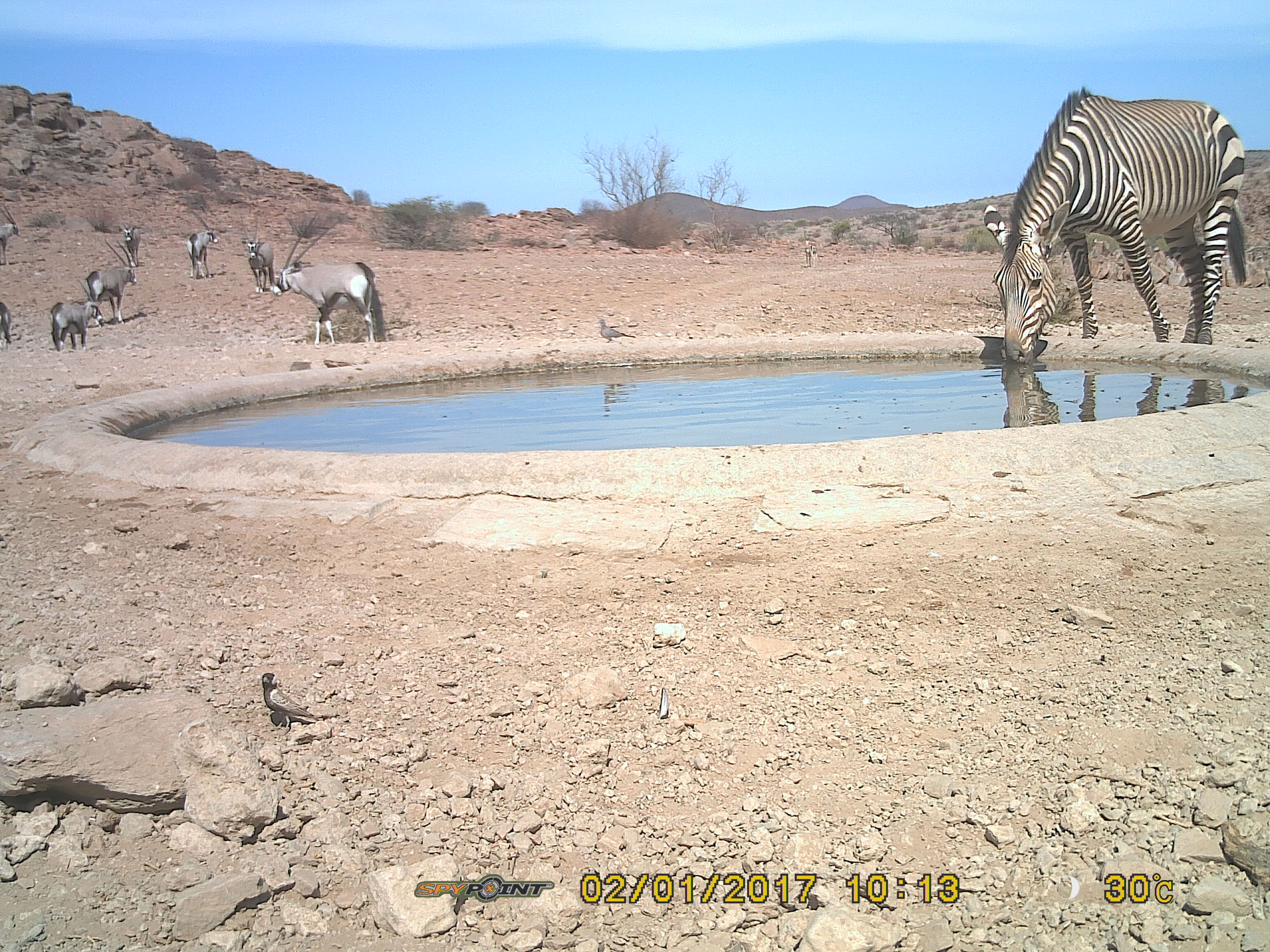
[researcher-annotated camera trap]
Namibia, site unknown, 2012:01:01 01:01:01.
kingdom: Animalia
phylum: Chordata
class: Mammalia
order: Artiodactyla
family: Bovidae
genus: Oryx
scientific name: Oryx gazella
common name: gemsbok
Oryx gazella (gemsbok).